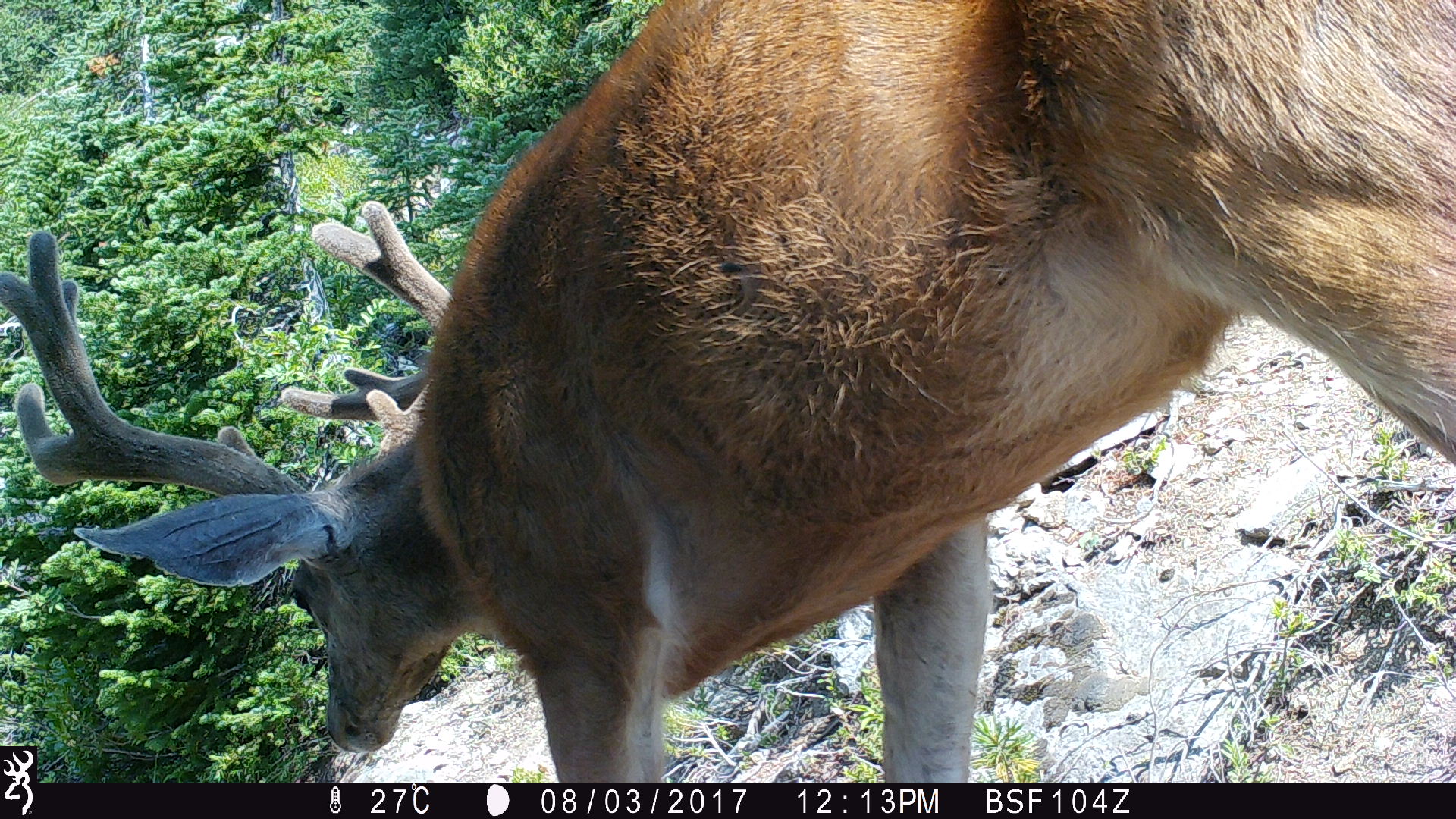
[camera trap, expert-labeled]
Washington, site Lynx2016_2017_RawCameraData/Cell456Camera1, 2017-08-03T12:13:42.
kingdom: Animalia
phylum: Chordata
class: Mammalia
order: Artiodactyla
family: Cervidae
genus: Odocoileus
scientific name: Odocoileus hemionus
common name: mule deer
Odocoileus hemionus (mule deer). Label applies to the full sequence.